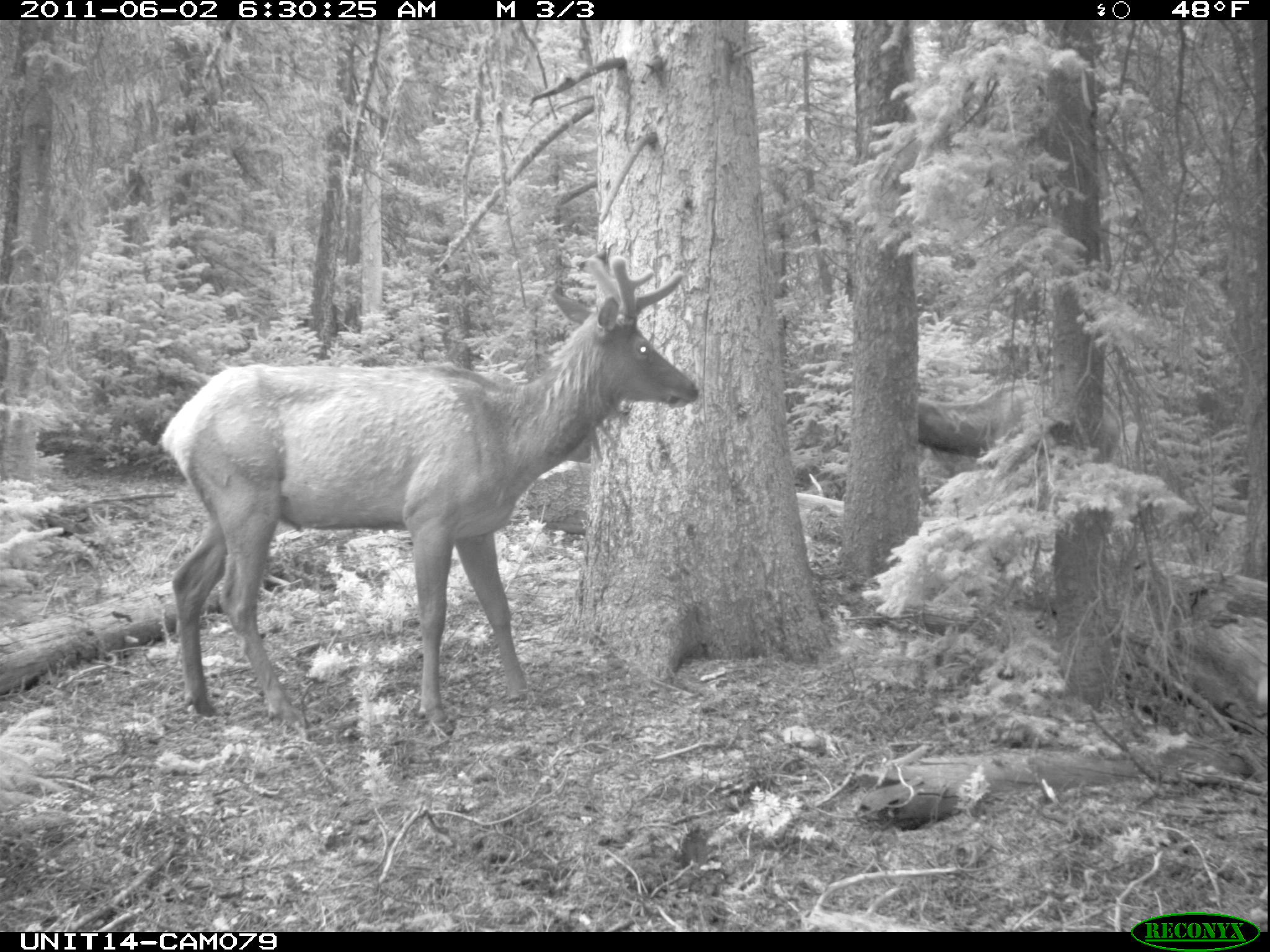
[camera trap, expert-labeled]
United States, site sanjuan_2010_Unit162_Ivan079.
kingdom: Animalia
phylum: Chordata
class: Mammalia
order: Artiodactyla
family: Cervidae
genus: Cervus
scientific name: Cervus elaphus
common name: red deer